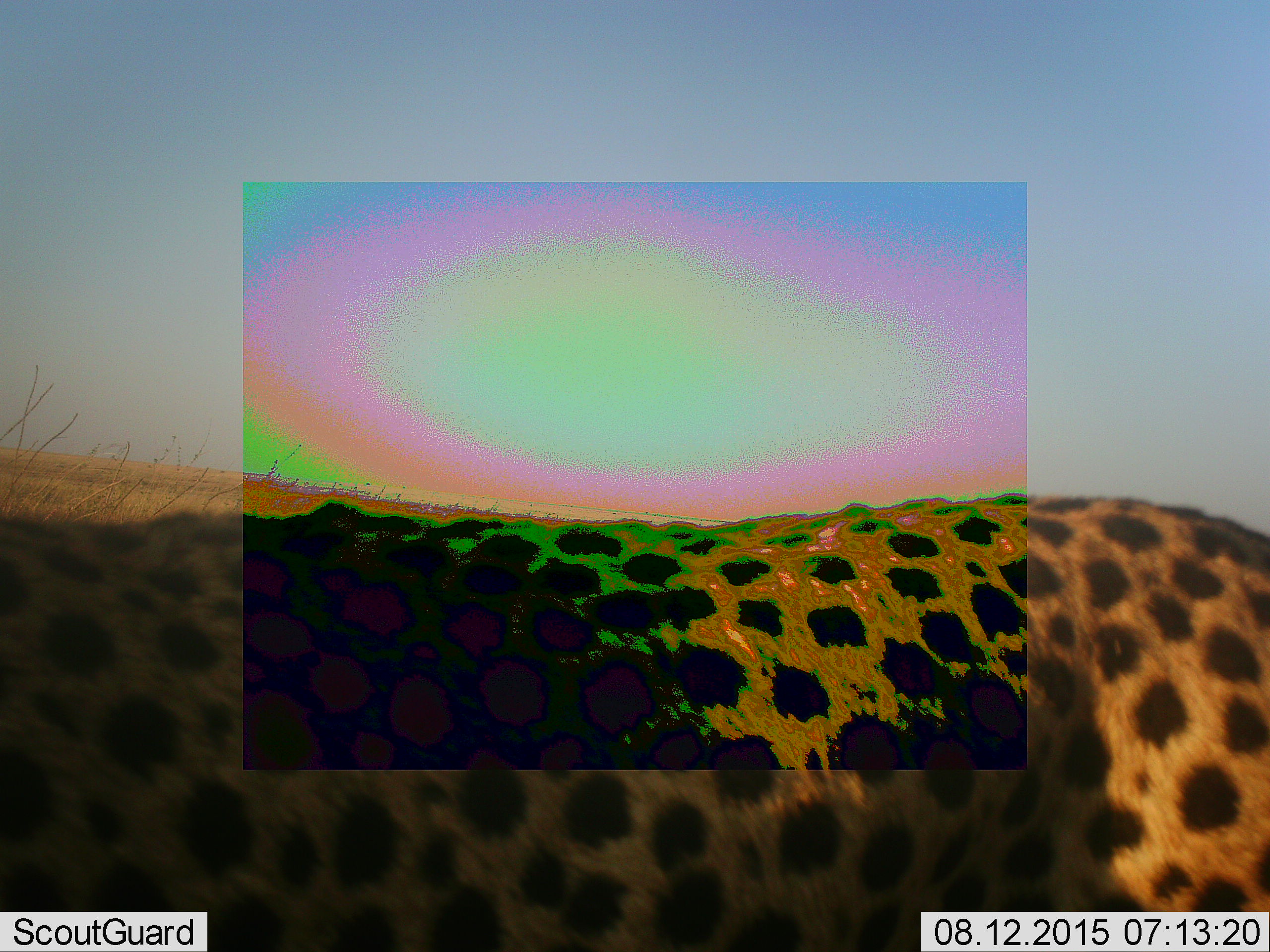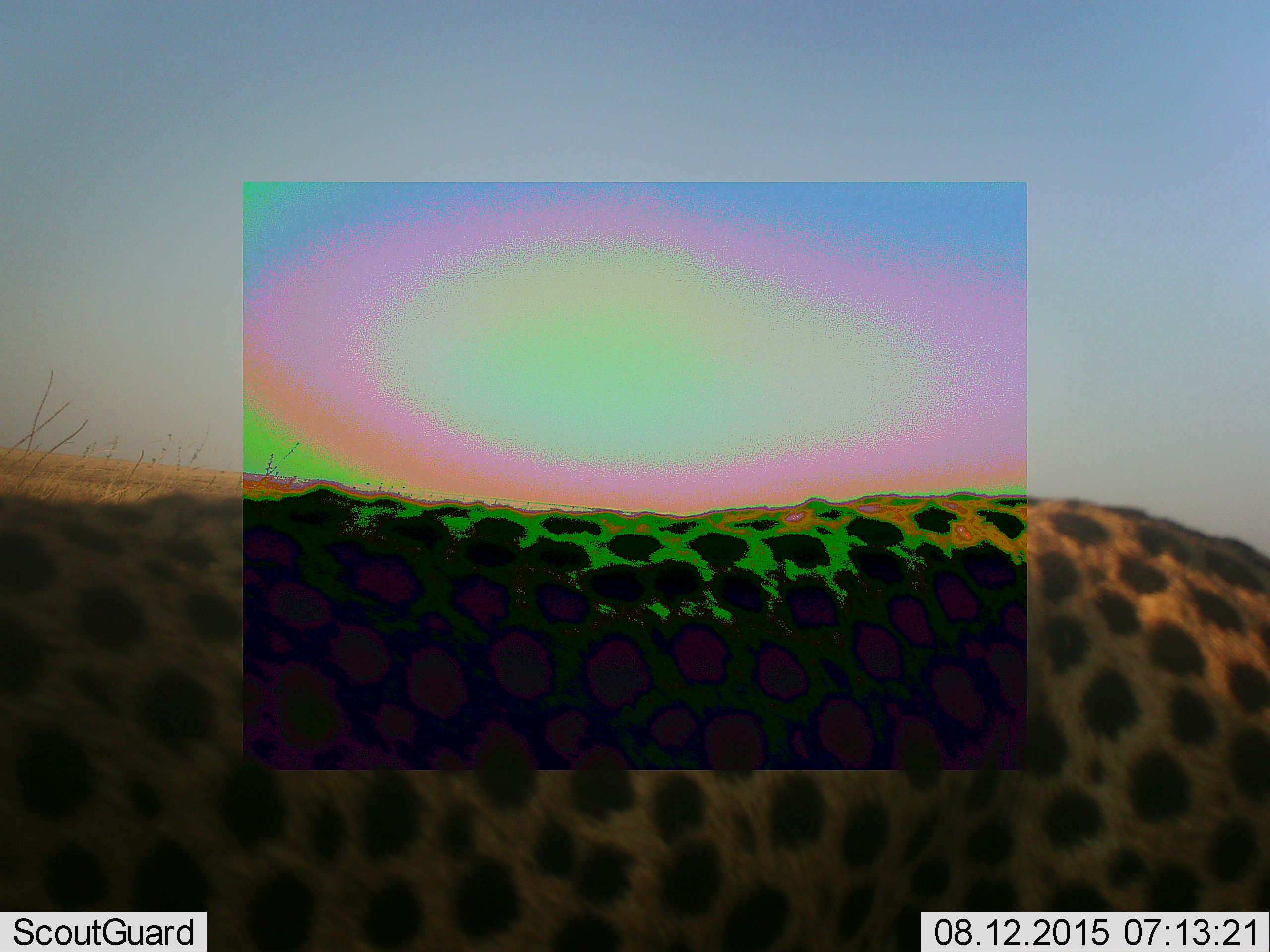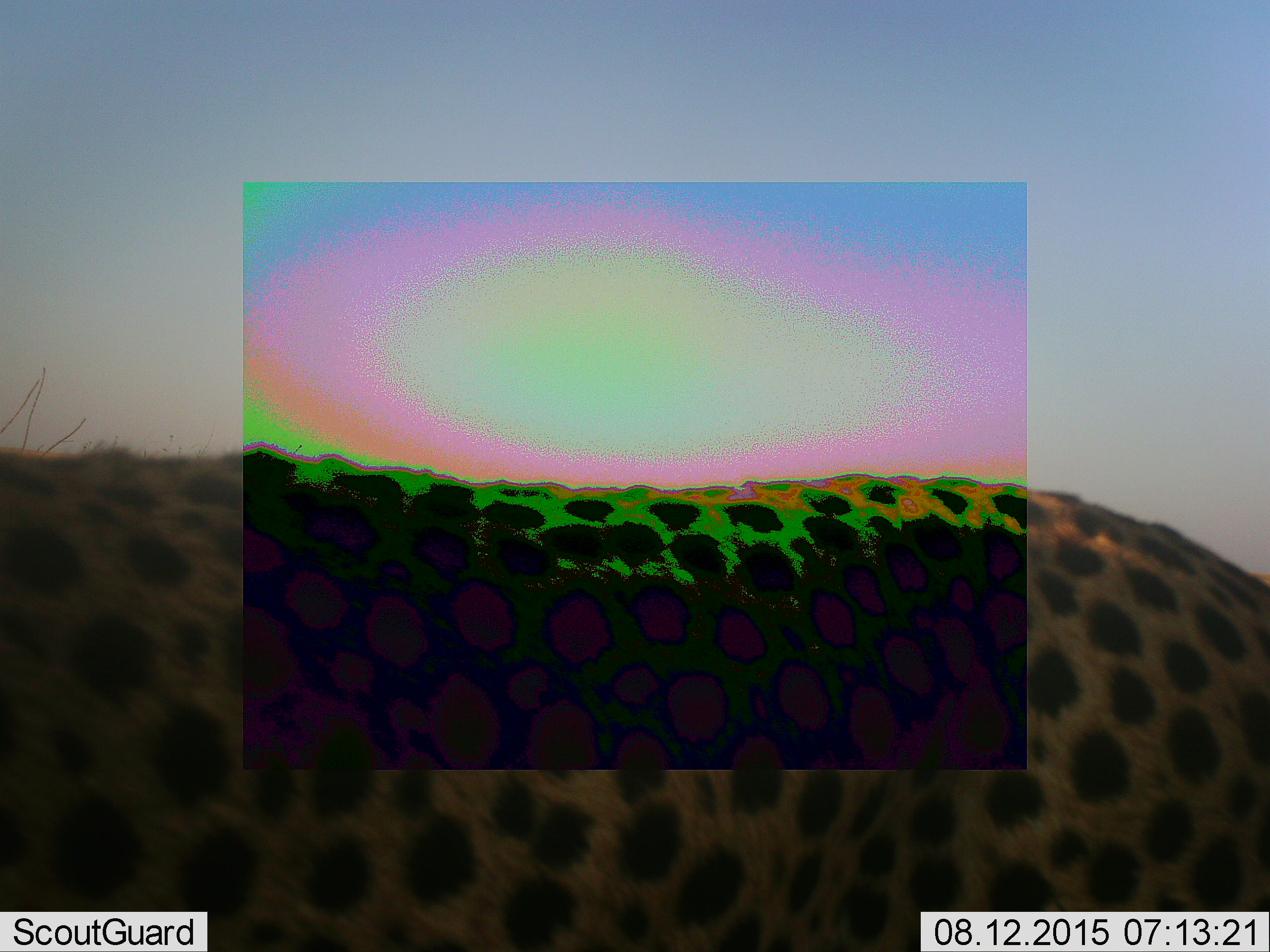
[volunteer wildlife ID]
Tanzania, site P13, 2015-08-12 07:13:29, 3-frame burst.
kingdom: Animalia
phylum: Chordata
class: Mammalia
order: Carnivora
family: Felidae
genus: Acinonyx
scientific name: Acinonyx jubatus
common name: cheetah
Cheetah (Acinonyx jubatus), count 1. Behavior (volunteer vote fractions): standing 86%, resting 0%, moving 29%, interacting 0%. Young present (vote fraction): 0%. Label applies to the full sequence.